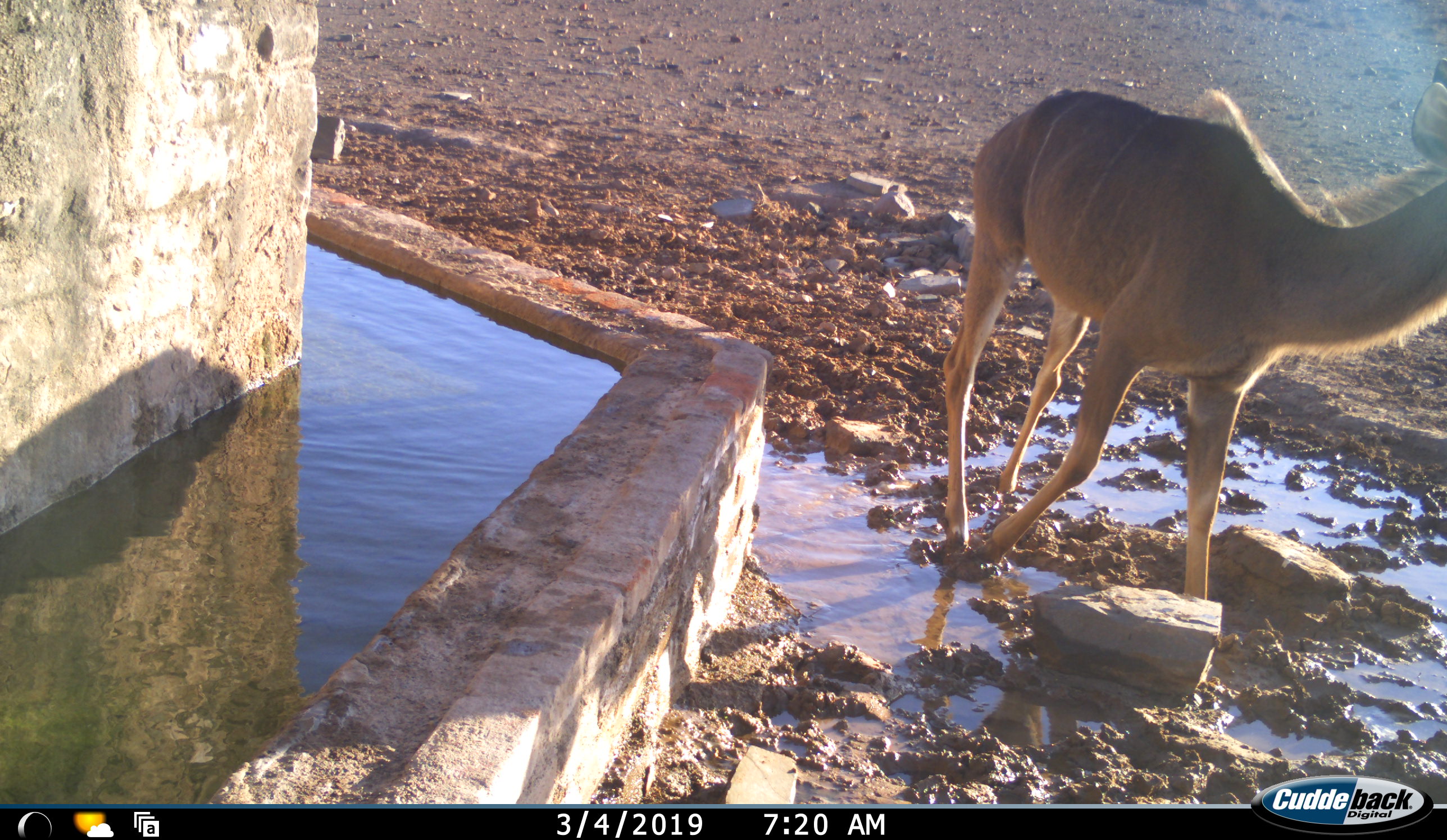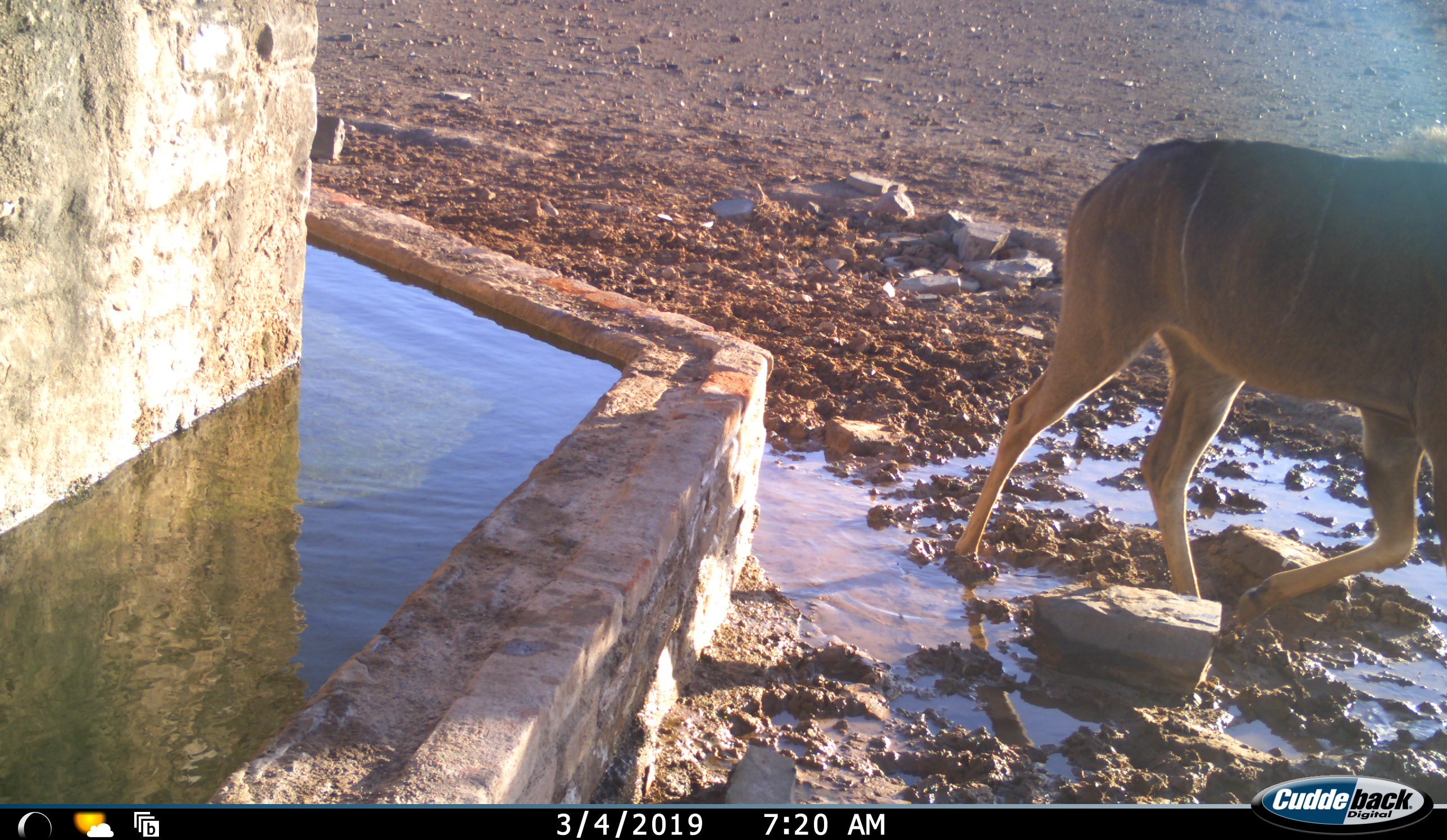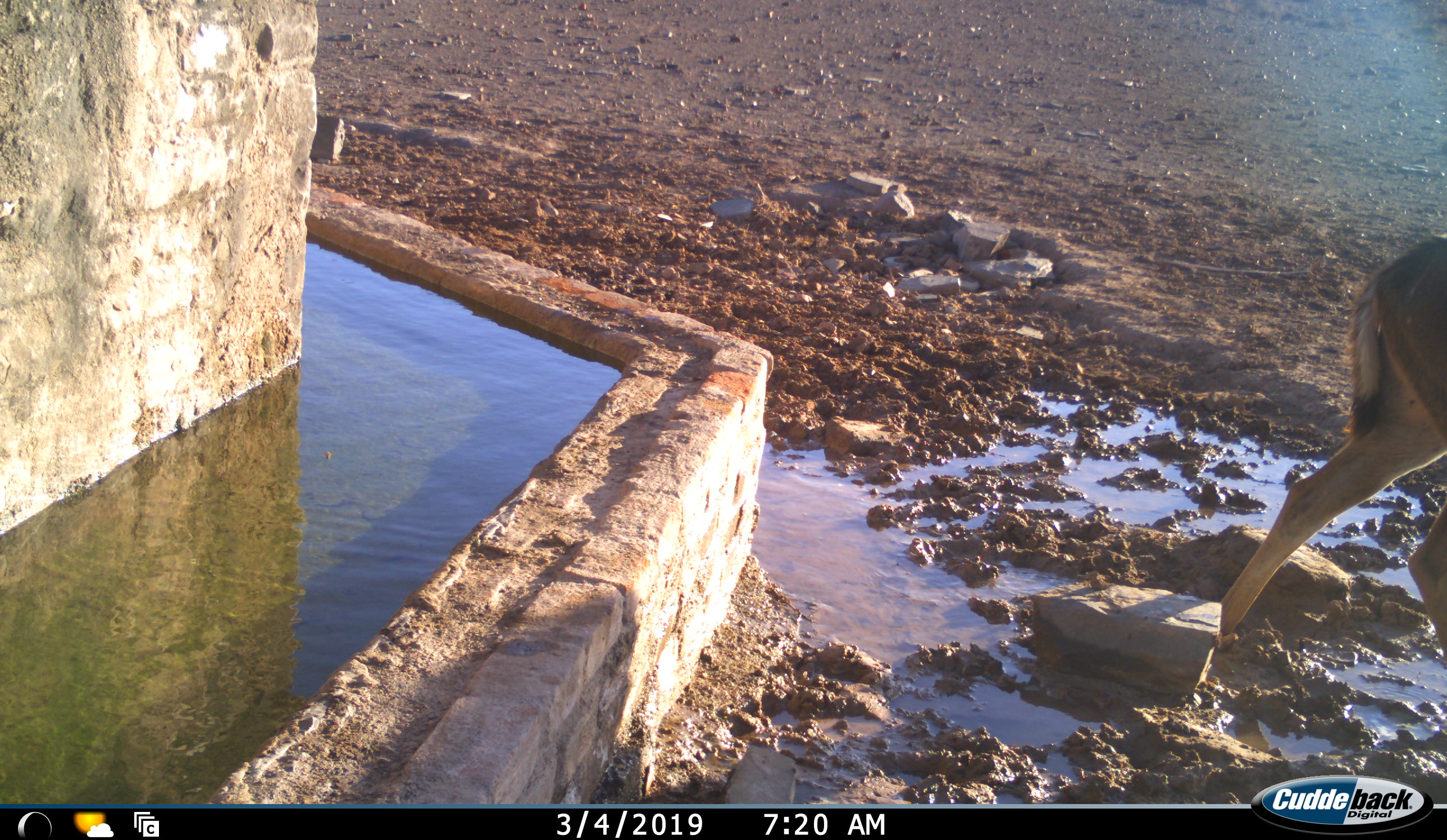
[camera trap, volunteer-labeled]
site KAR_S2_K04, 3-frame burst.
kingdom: Animalia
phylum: Chordata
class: Mammalia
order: Artiodactyla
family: Bovidae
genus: Tragelaphus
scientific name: Tragelaphus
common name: kudu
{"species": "kudu (Tragelaphus)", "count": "1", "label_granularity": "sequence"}